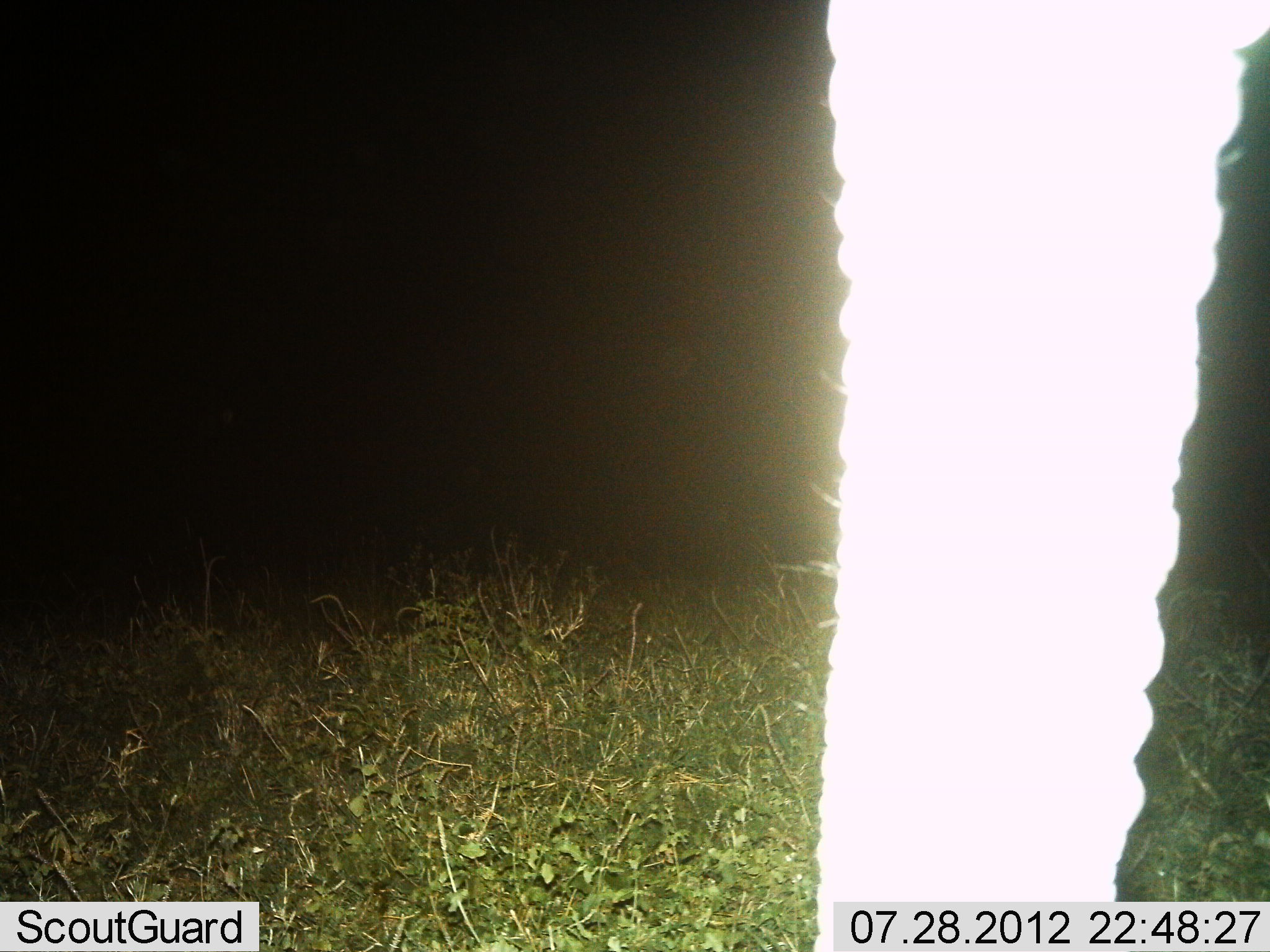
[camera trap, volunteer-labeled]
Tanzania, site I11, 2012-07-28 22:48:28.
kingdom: Animalia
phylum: Chordata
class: Mammalia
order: Proboscidea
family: Elephantidae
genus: Loxodonta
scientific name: Loxodonta africana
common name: african bush elephant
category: elephant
Elephant (african bush elephant) (Loxodonta africana), count 1. Behavior (volunteer vote fractions): standing 100%, resting 0%, moving 0%, interacting 0%. Young present (vote fraction): 0%. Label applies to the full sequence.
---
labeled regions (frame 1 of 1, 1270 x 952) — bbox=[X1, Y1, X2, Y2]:
animal: bbox=[813, 0, 1270, 952]